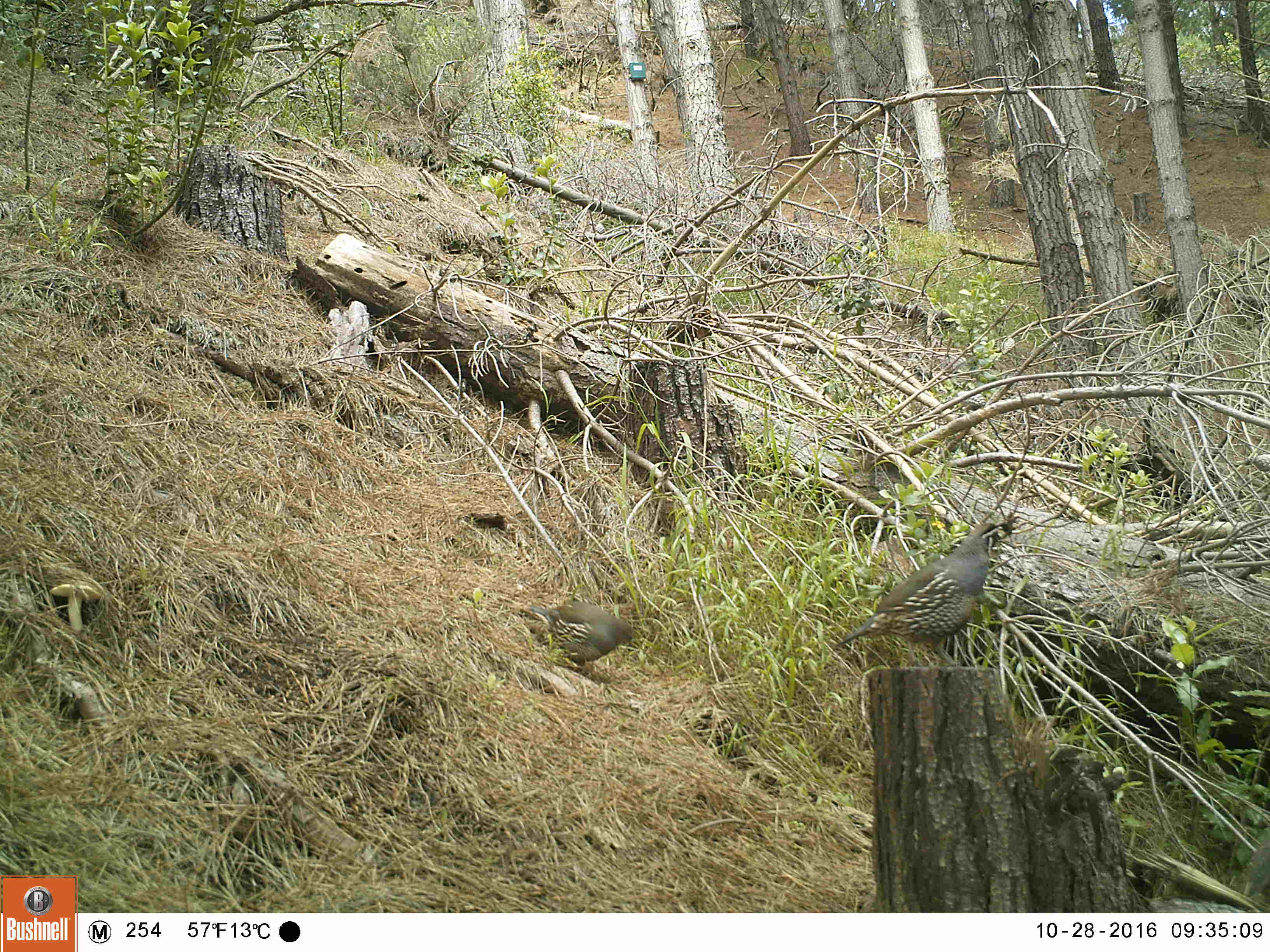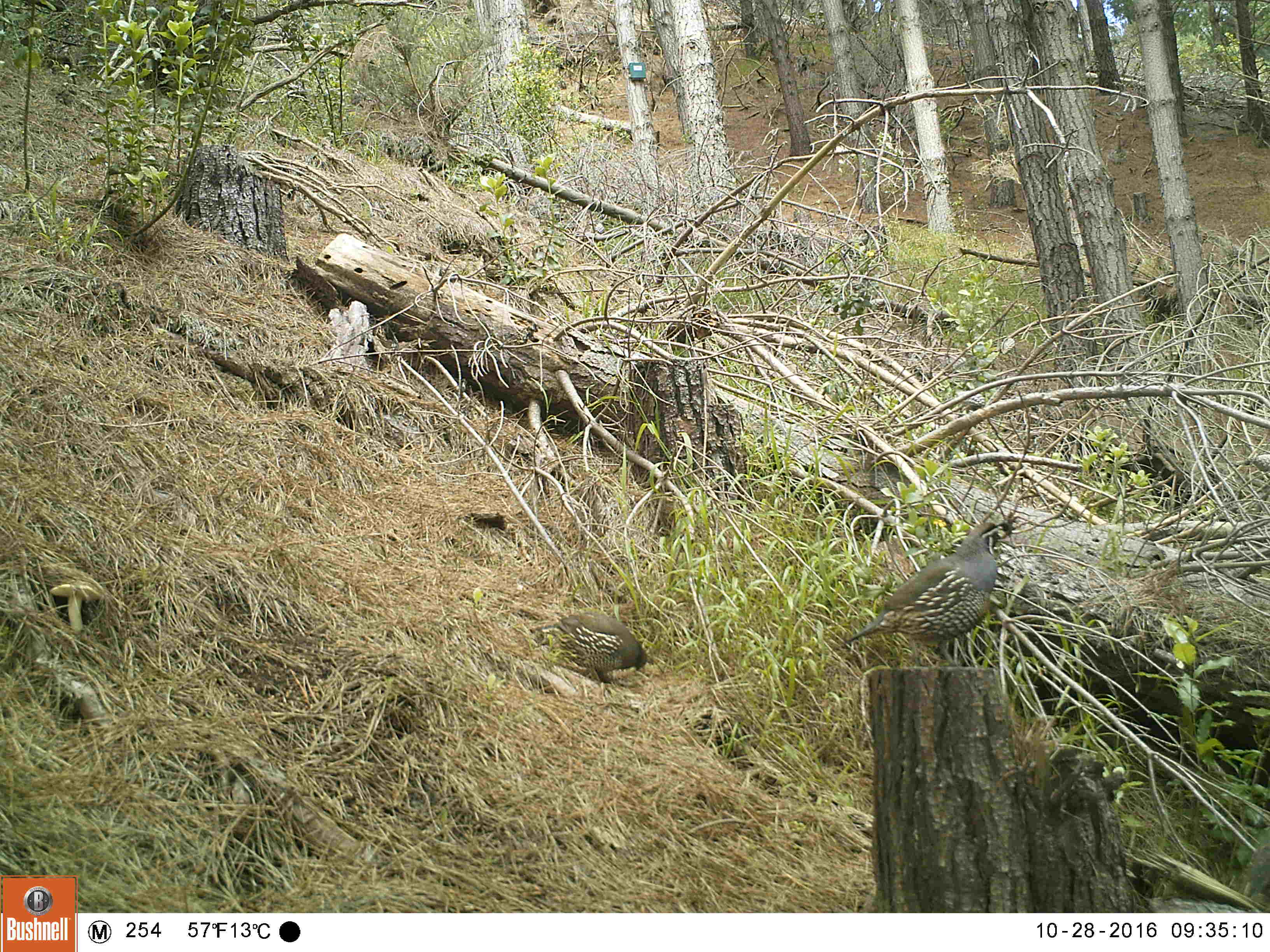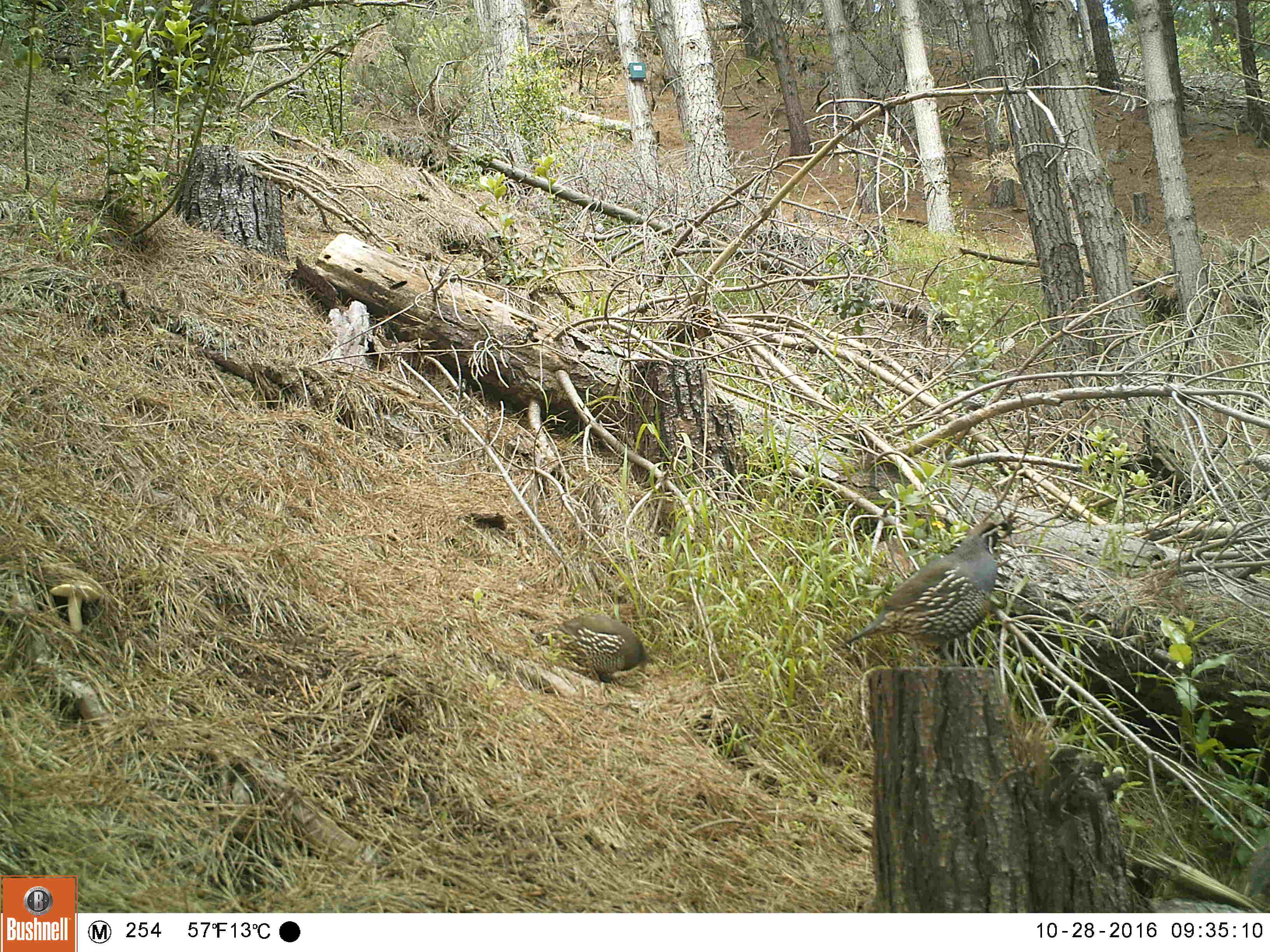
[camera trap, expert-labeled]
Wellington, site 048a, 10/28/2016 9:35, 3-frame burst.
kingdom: Animalia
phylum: Chordata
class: Aves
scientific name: Aves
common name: bird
Bird (Aves).